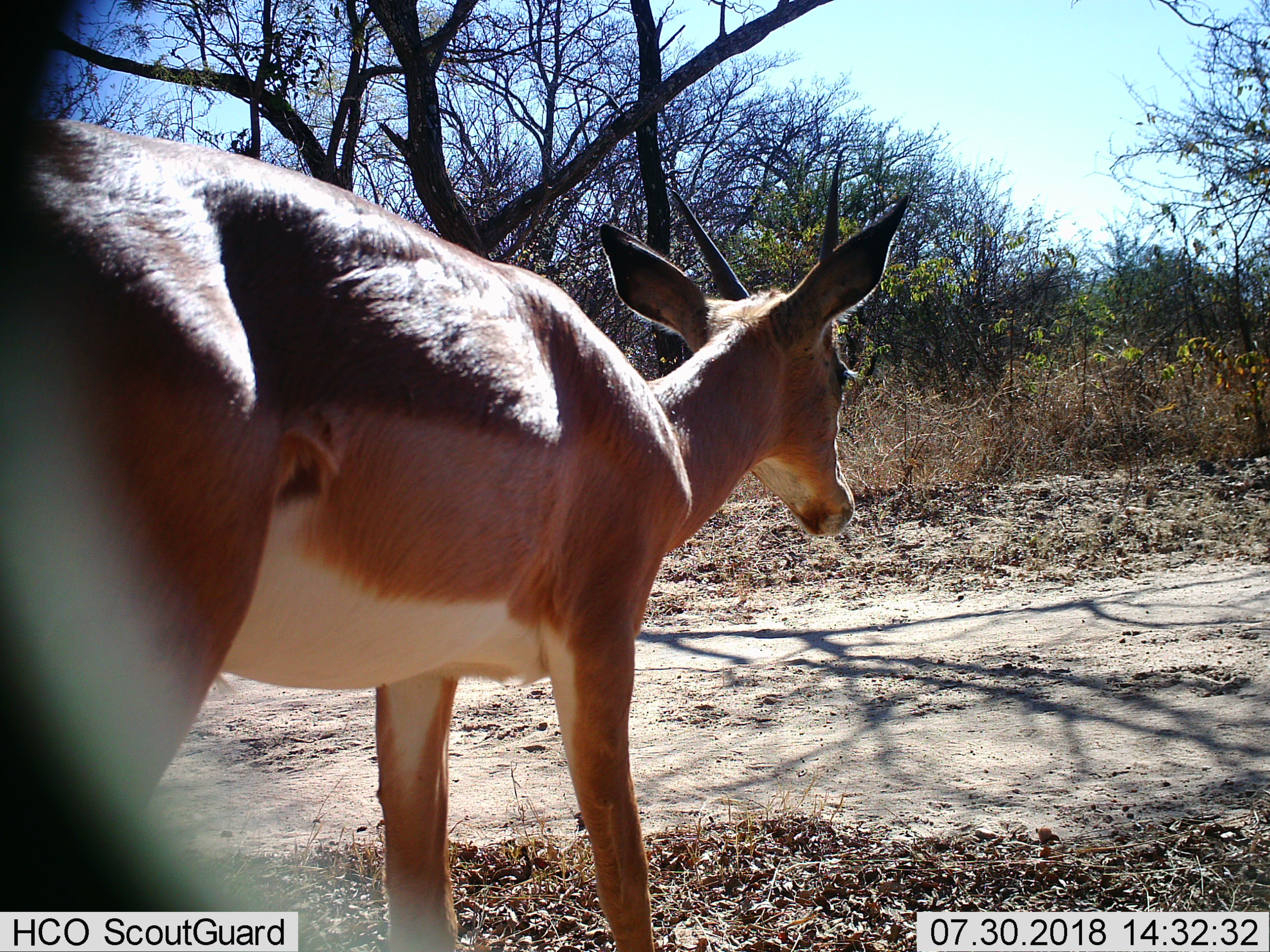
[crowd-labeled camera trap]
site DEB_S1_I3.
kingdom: Animalia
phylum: Chordata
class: Mammalia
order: Artiodactyla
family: Bovidae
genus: Aepyceros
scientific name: Aepyceros melampus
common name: impala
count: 1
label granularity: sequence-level